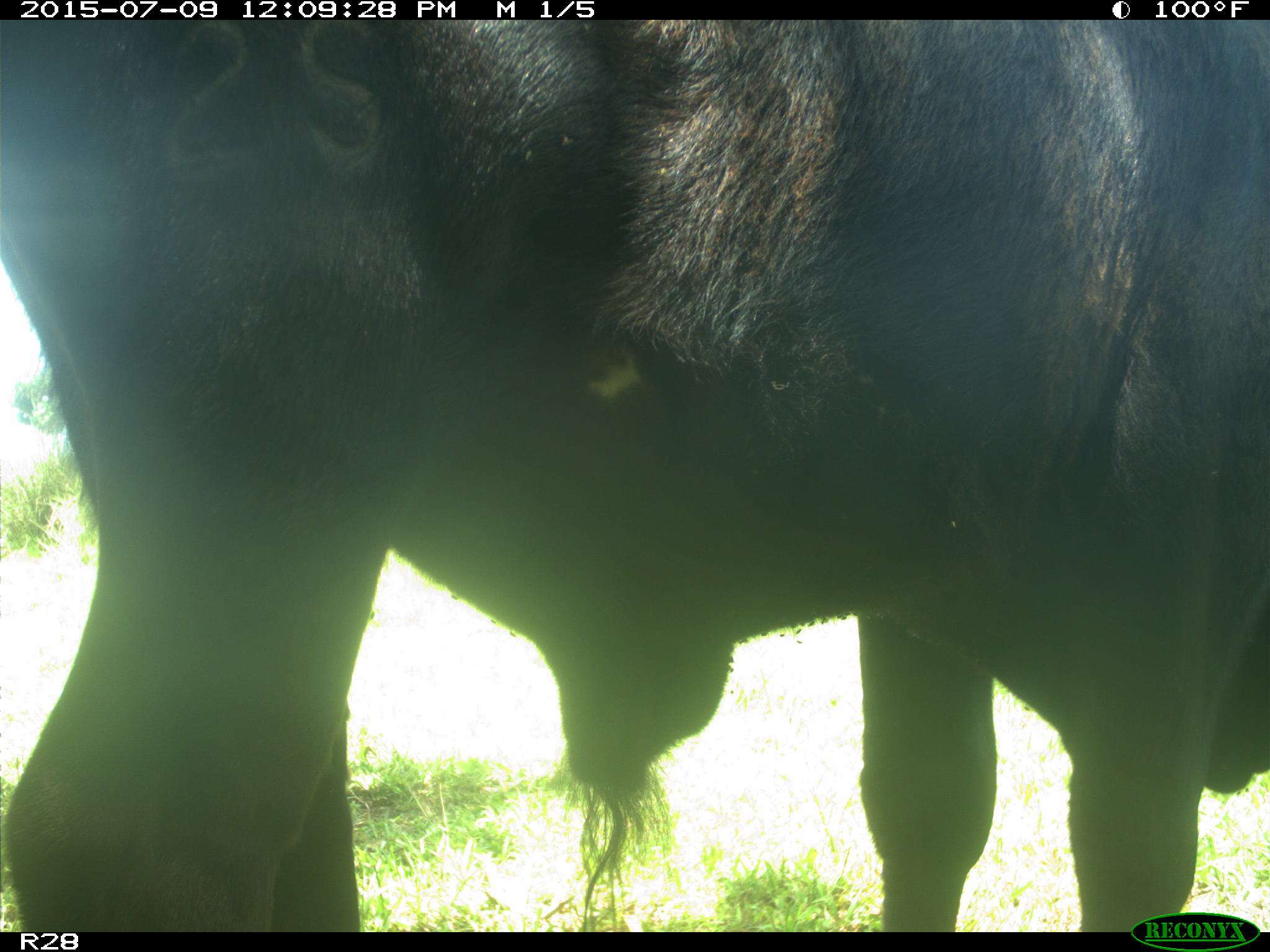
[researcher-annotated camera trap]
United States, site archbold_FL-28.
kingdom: Animalia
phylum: Chordata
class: Mammalia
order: Artiodactyla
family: Bovidae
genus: Bos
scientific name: Bos taurus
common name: domestic cow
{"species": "Bos taurus (domestic cow)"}